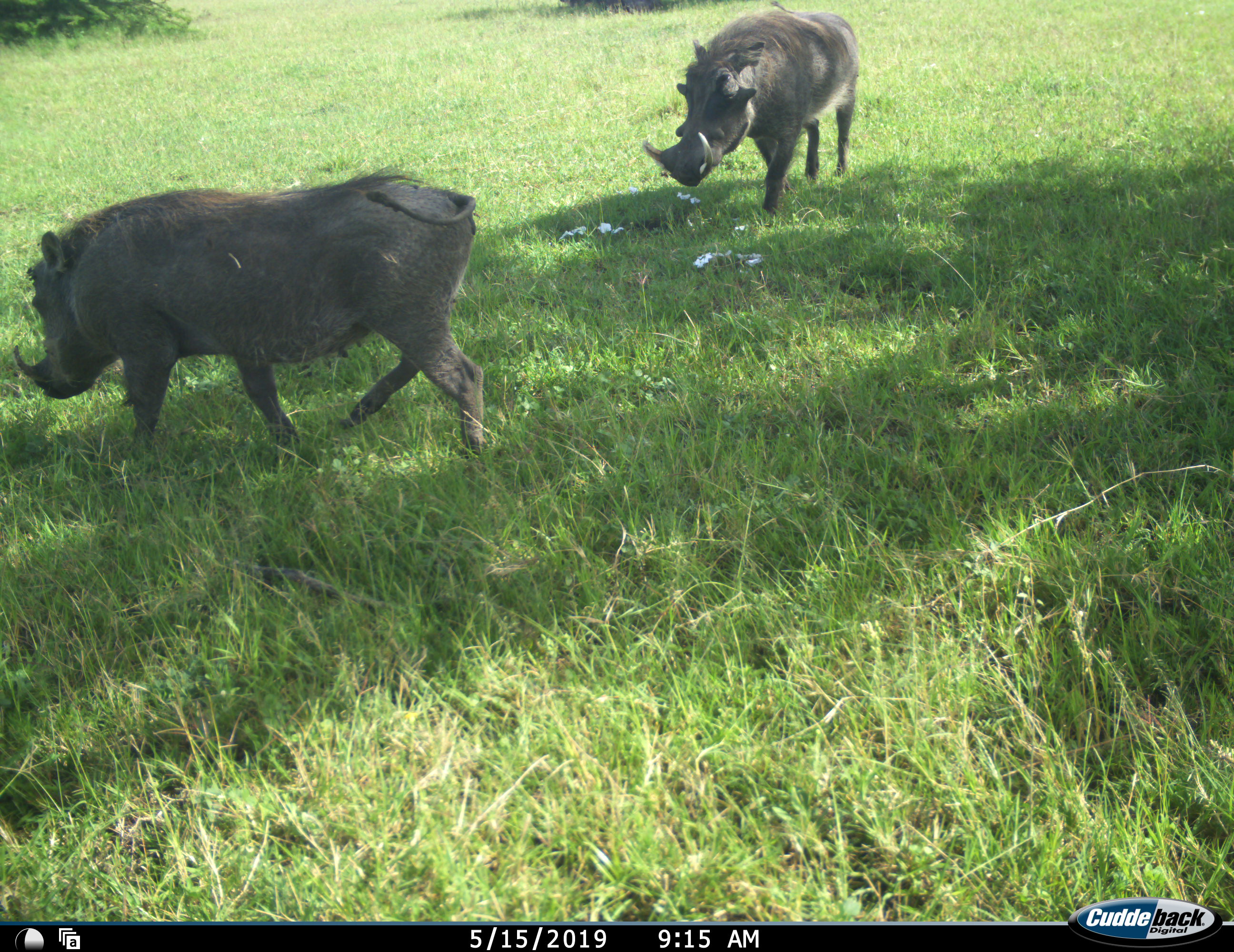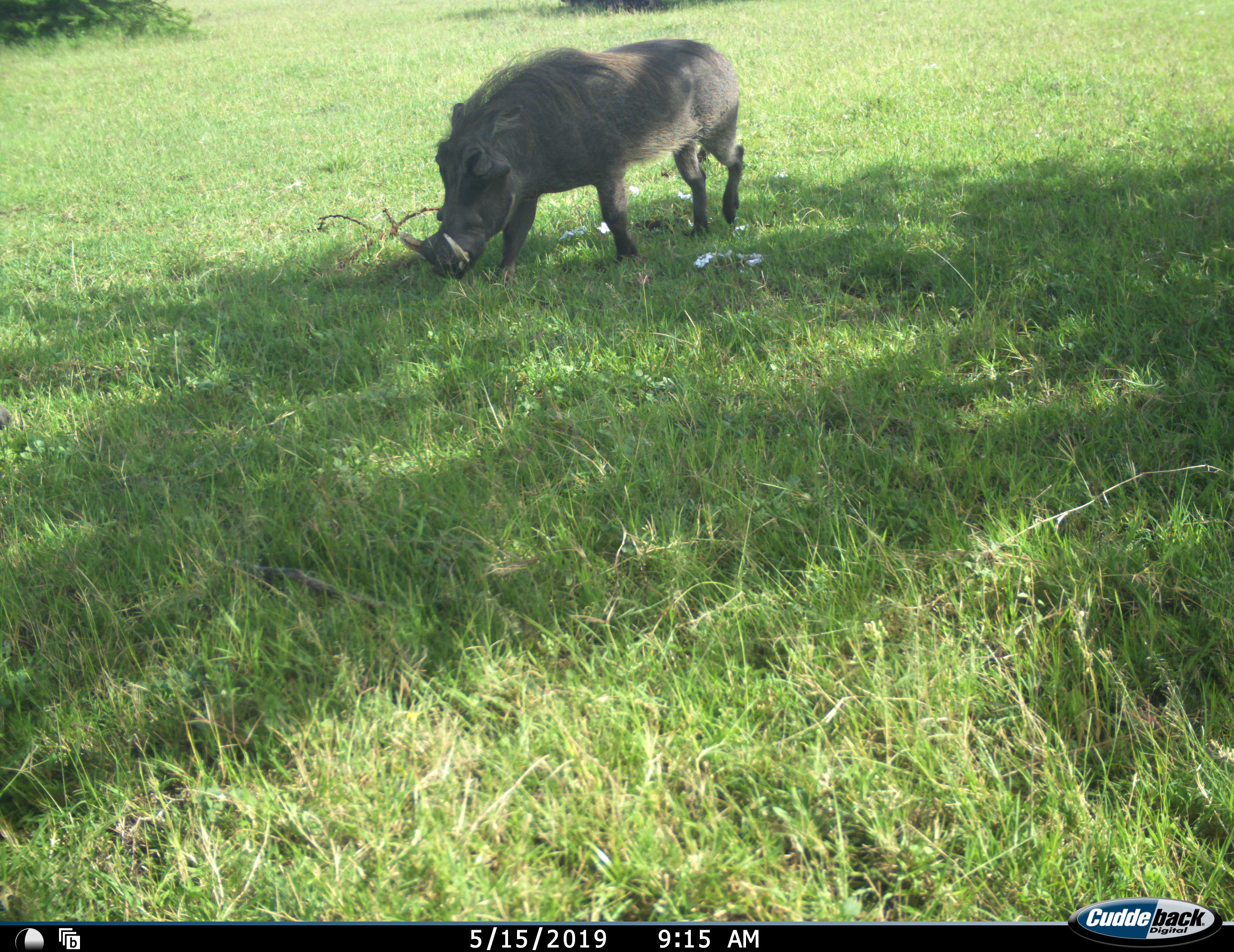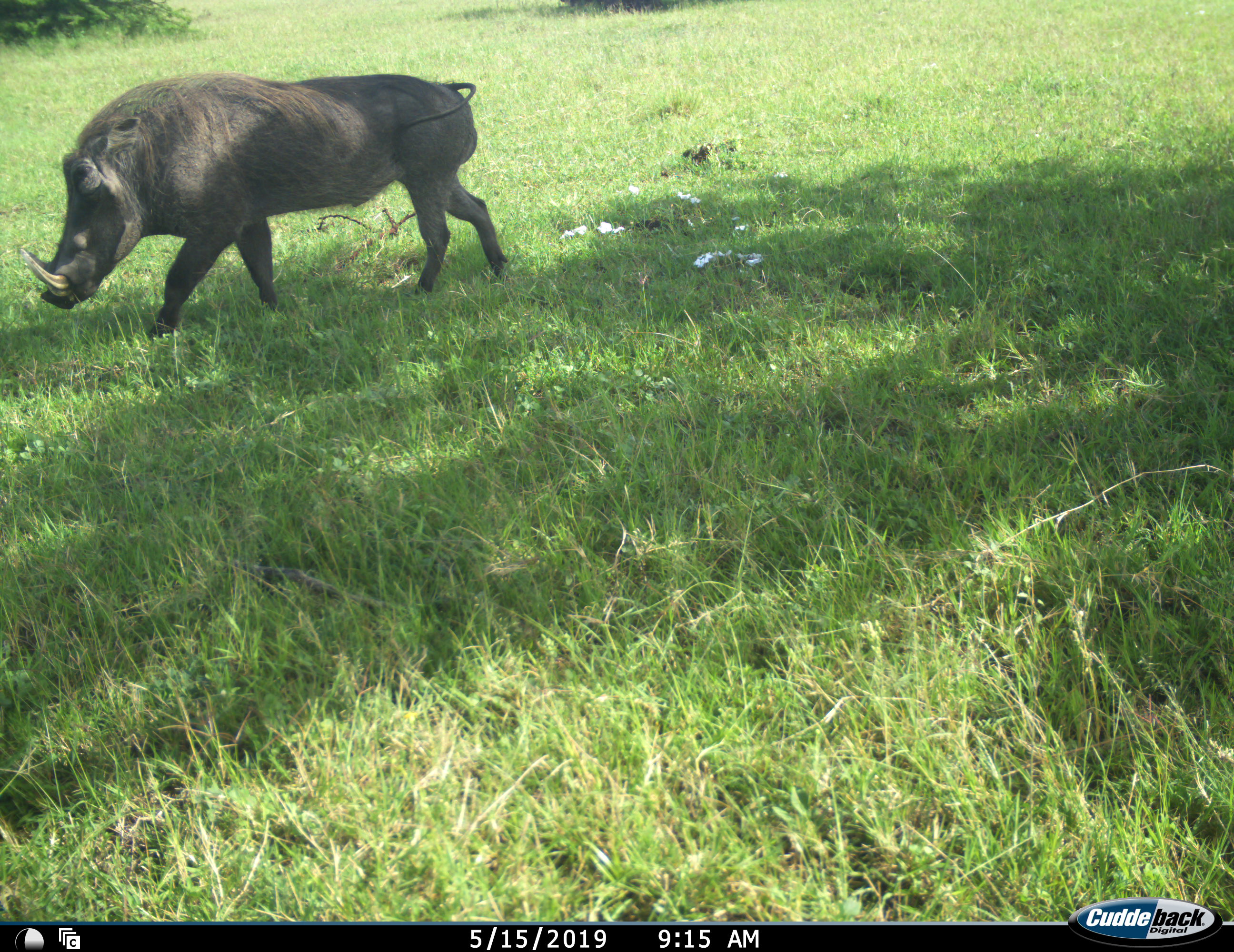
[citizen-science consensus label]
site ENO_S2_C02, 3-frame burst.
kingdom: Animalia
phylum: Chordata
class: Mammalia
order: Artiodactyla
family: Suidae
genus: Phacochoerus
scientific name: Phacochoerus africanus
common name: warthog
Warthog (Phacochoerus africanus), count 2. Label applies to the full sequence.